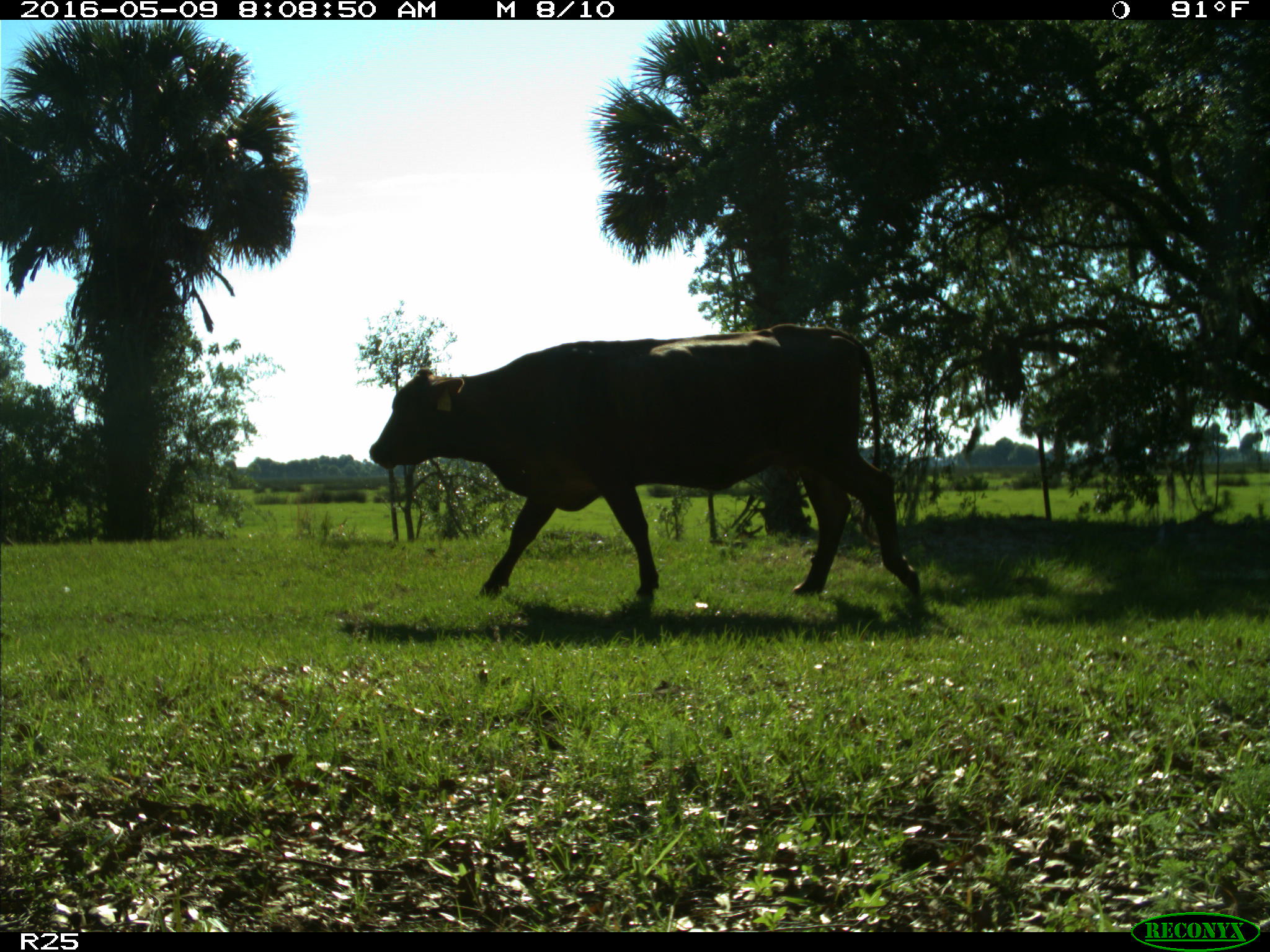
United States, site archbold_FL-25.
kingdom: Animalia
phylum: Chordata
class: Mammalia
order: Artiodactyla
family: Bovidae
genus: Bos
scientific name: Bos taurus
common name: domestic cow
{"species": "Bos taurus (domestic cow)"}